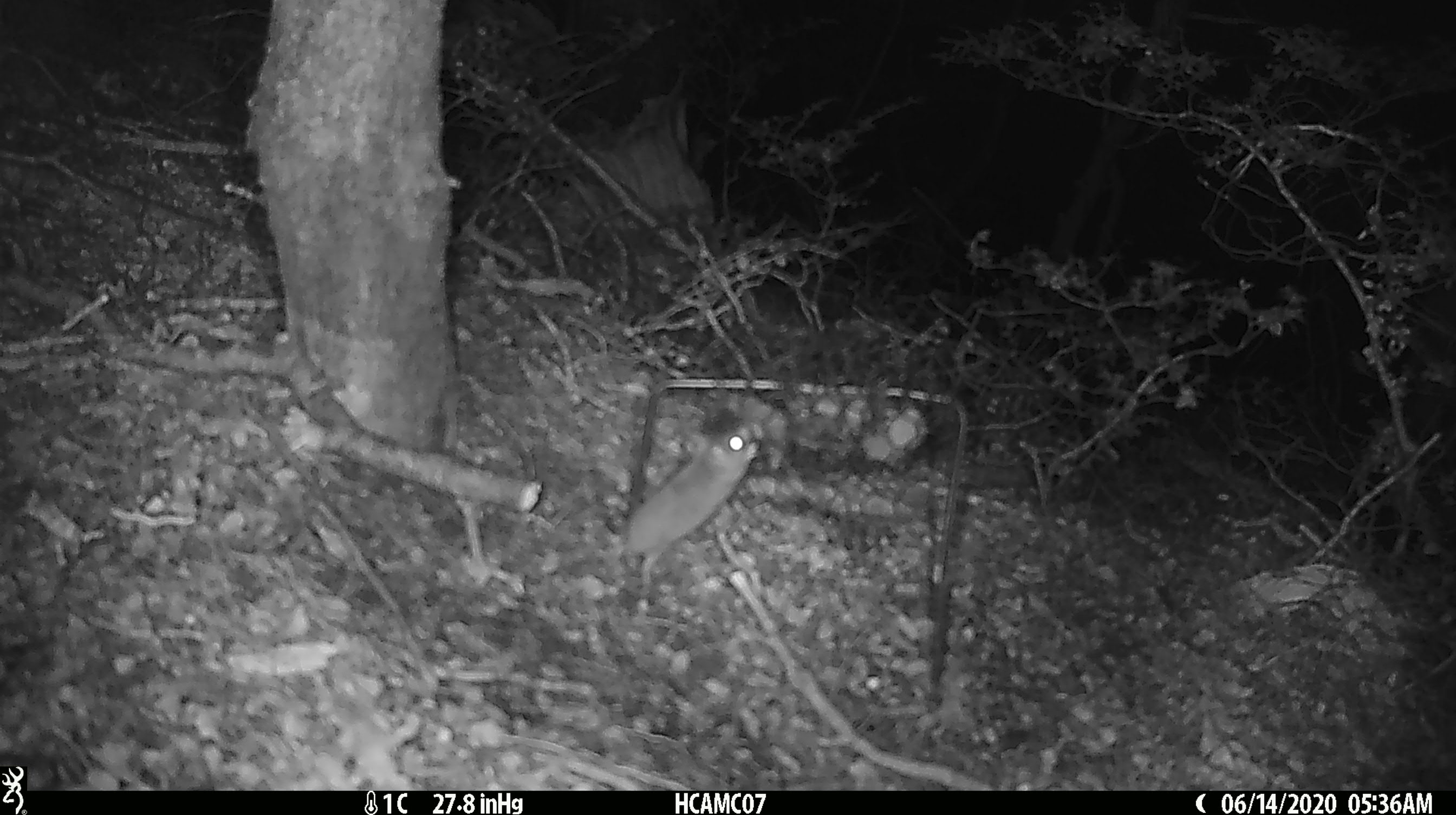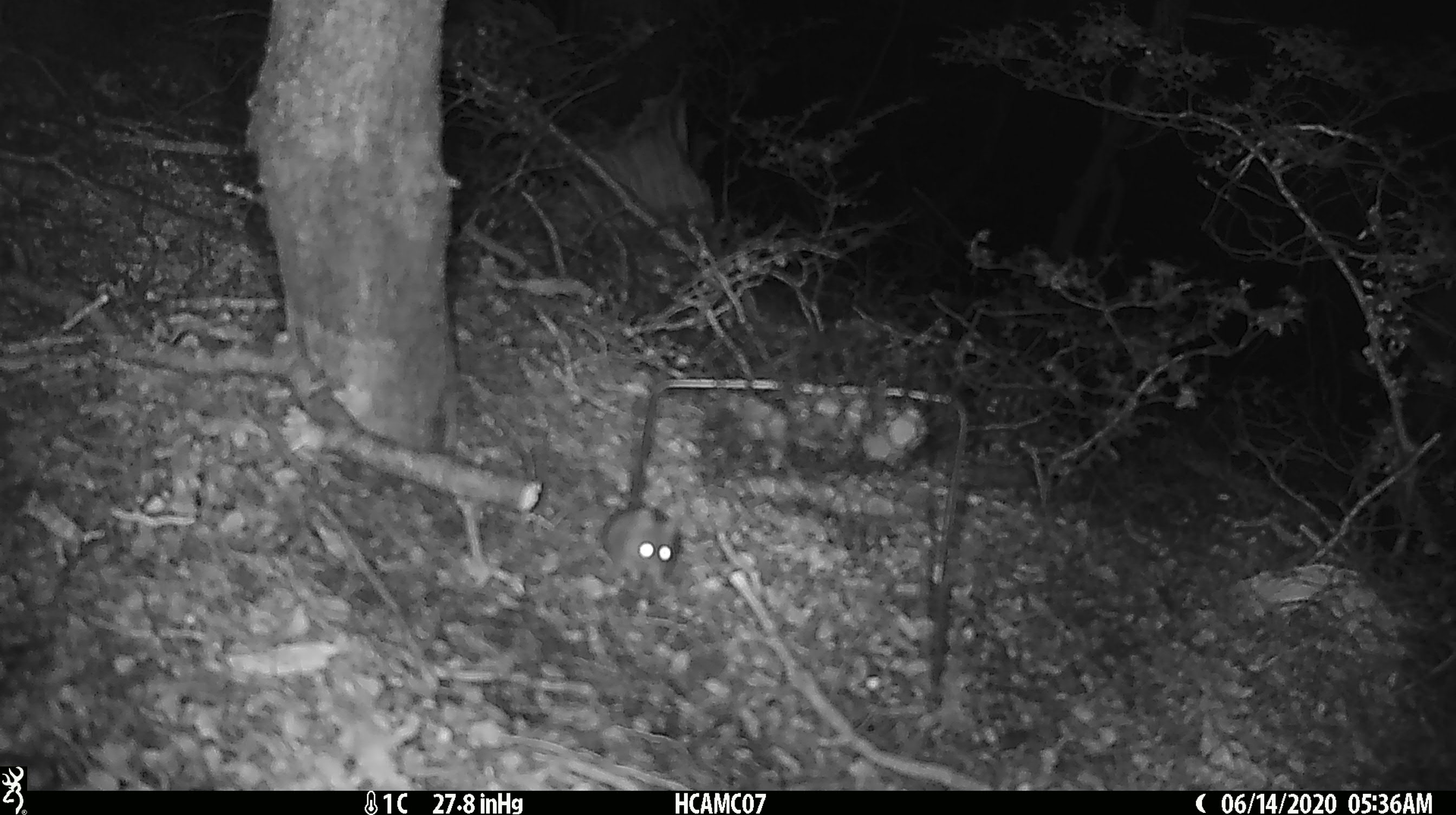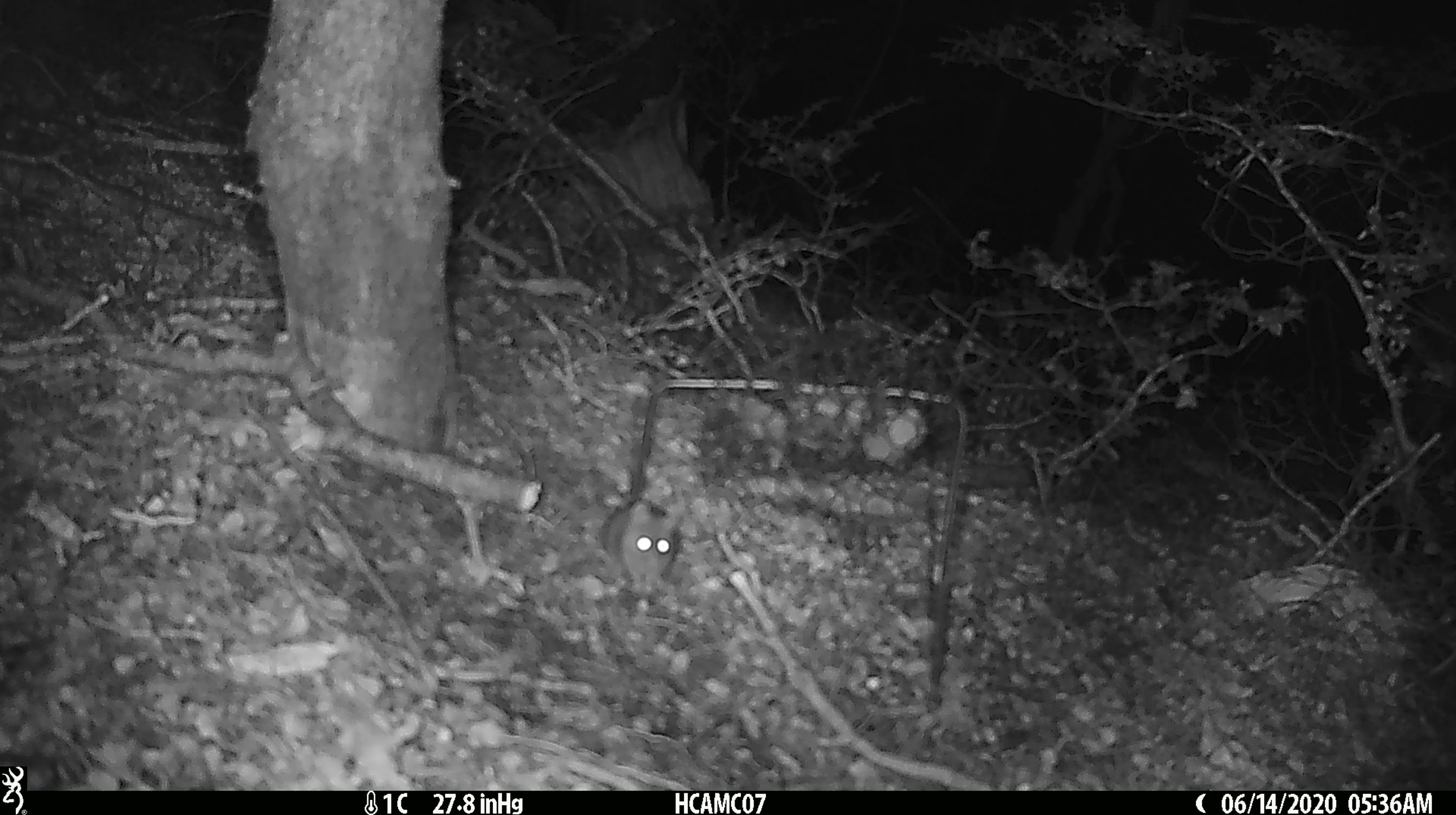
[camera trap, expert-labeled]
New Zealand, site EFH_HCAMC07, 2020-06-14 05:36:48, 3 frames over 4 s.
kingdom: Animalia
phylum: Chordata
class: Mammalia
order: Rodentia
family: Muridae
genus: Mus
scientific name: Mus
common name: mouse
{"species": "mouse (Mus)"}